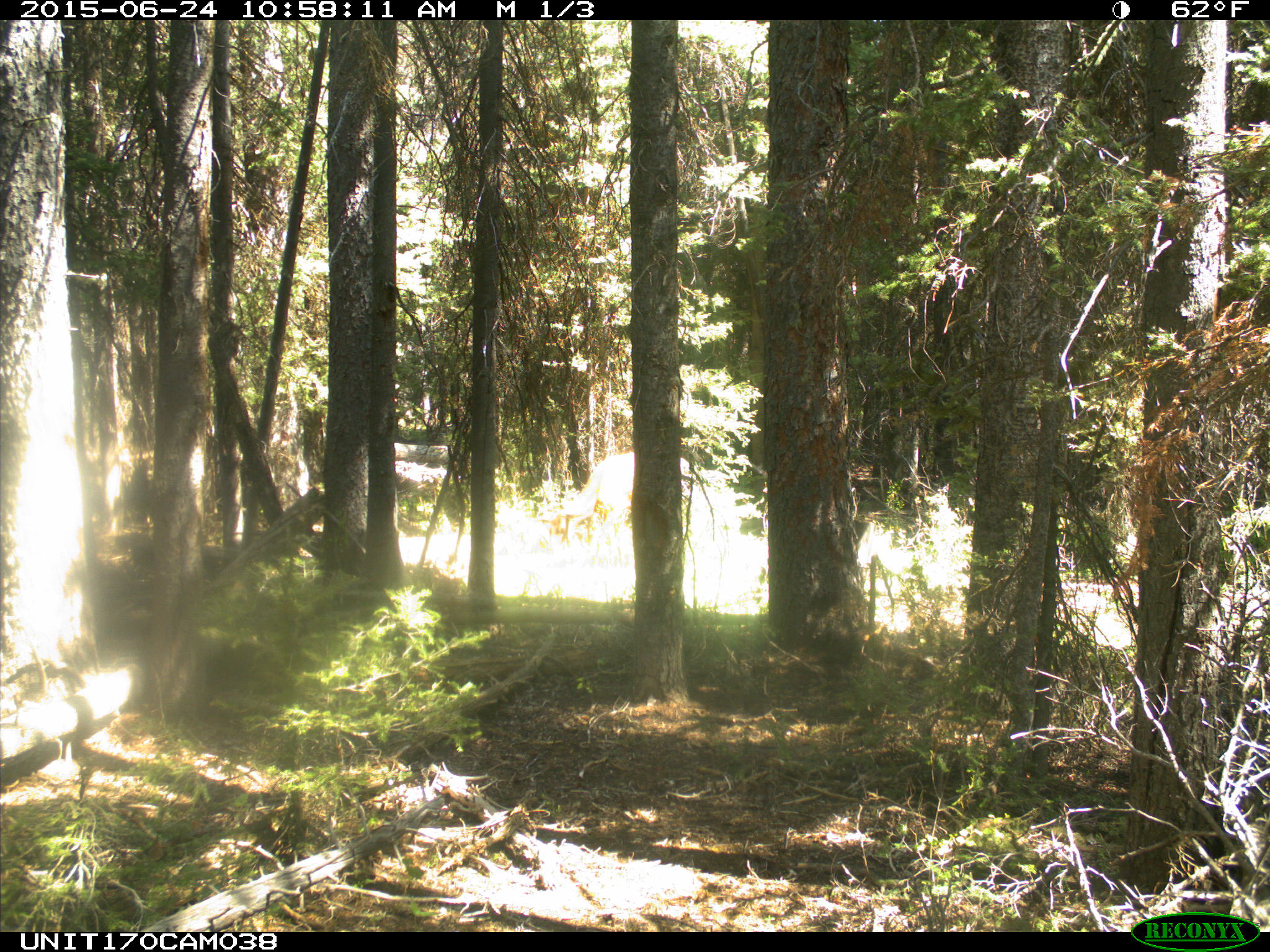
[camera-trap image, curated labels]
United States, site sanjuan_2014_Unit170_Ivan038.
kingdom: Animalia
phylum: Chordata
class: Mammalia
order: Artiodactyla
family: Cervidae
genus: Cervus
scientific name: Cervus elaphus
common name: red deer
Cervus elaphus (red deer).